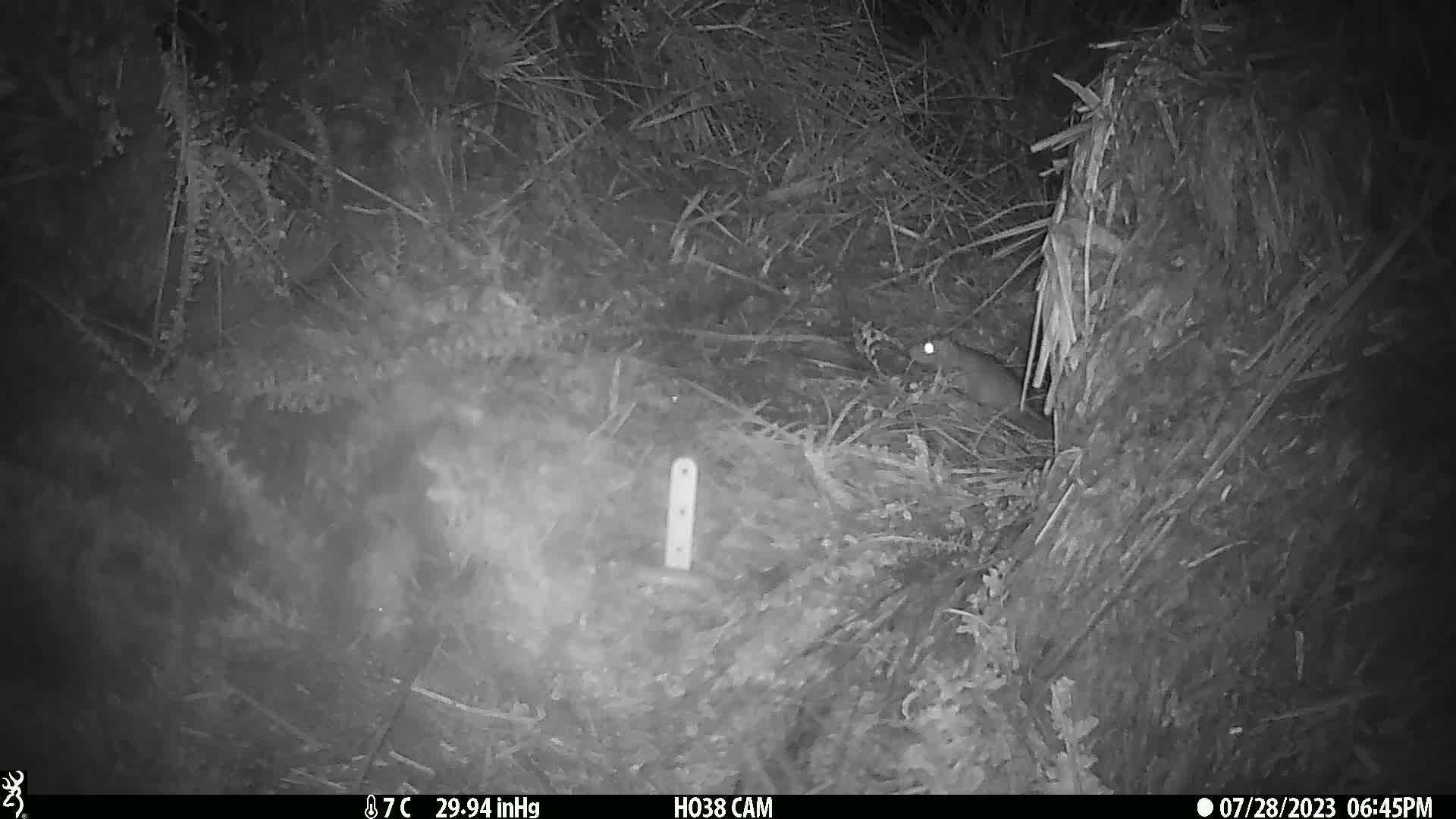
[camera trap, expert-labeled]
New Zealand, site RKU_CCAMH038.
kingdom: Animalia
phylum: Chordata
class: Mammalia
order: Rodentia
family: Muridae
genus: Rattus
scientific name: Rattus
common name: rat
Rat (Rattus).